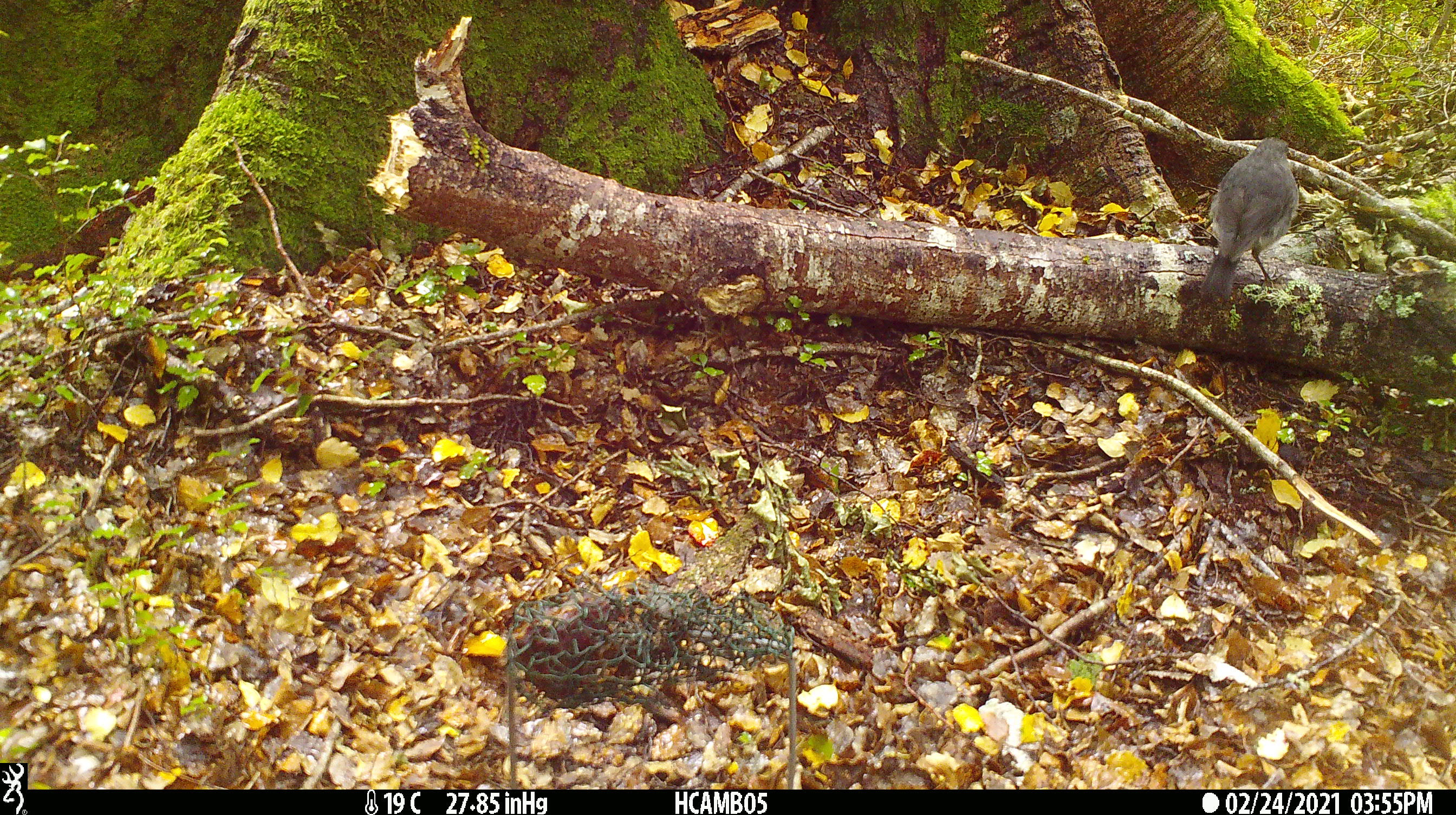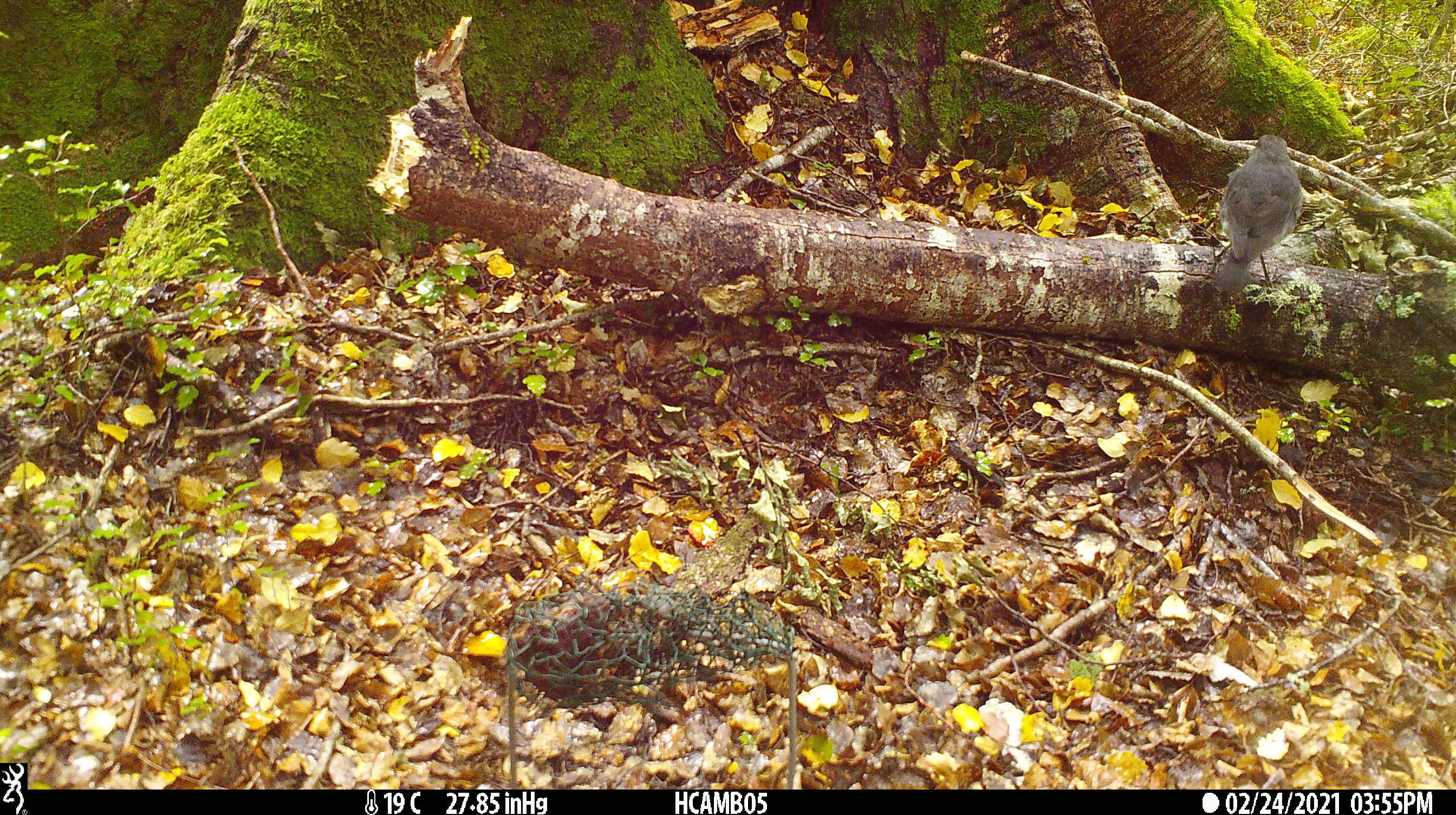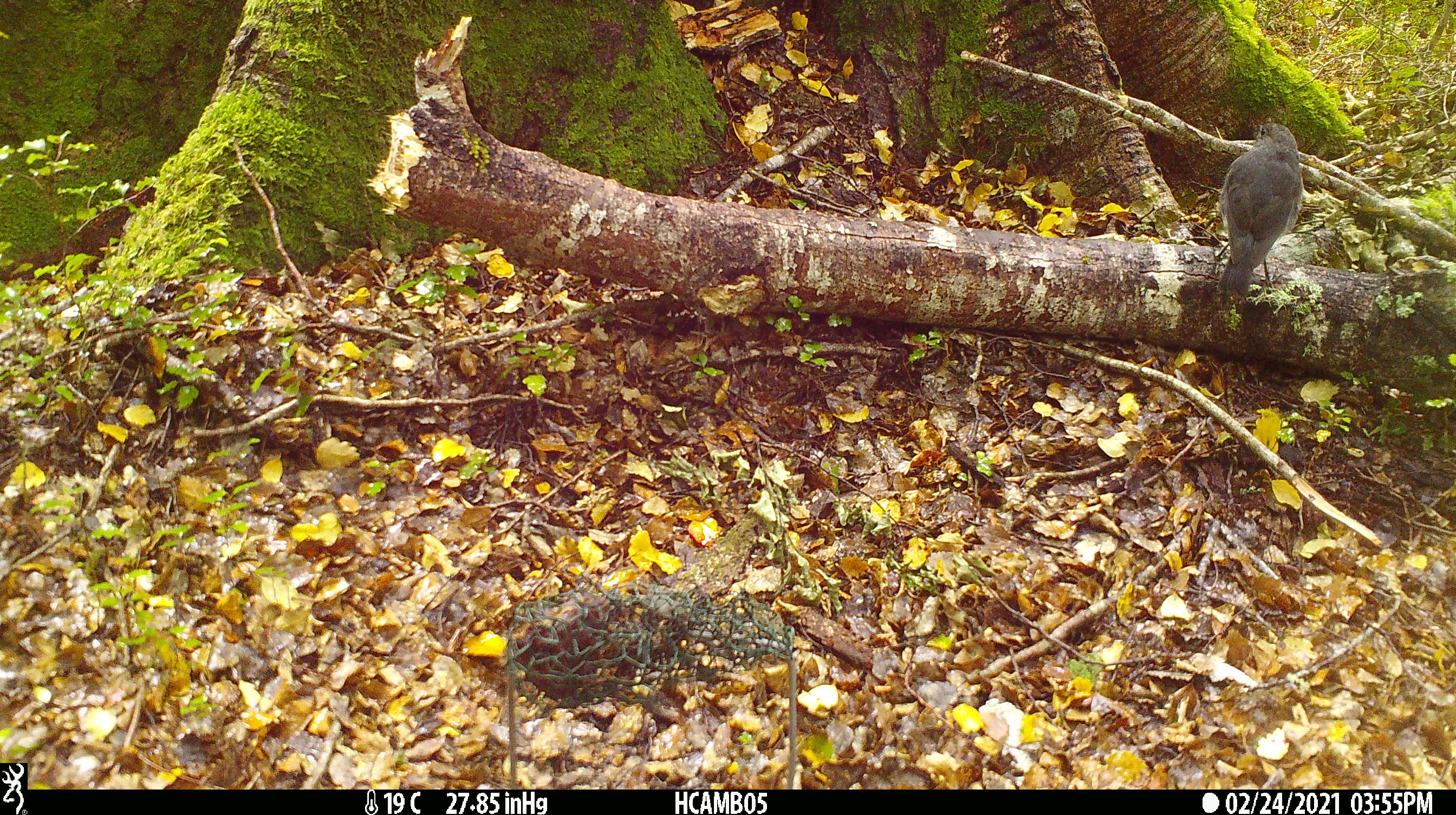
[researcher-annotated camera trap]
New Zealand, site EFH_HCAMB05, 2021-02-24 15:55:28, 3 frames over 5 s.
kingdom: Animalia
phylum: Chordata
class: Aves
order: Passeriformes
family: Petroicidae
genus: Petroica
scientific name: Petroica australis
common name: new zealand robin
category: robin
Robin (new zealand robin) (Petroica australis).